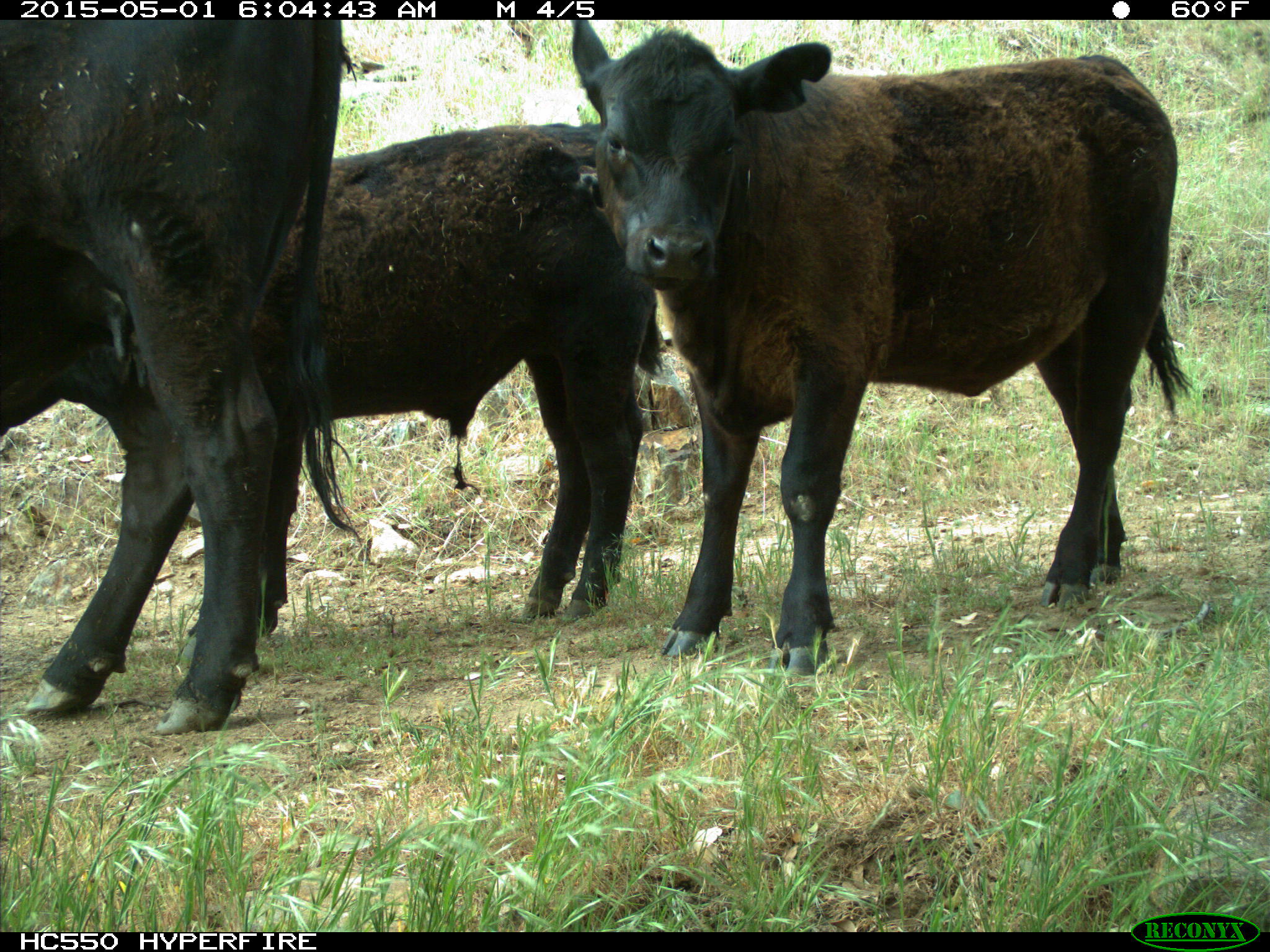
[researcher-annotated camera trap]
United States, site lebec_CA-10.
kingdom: Animalia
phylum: Chordata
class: Mammalia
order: Artiodactyla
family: Bovidae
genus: Bos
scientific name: Bos taurus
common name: domestic cow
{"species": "Bos taurus (domestic cow)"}